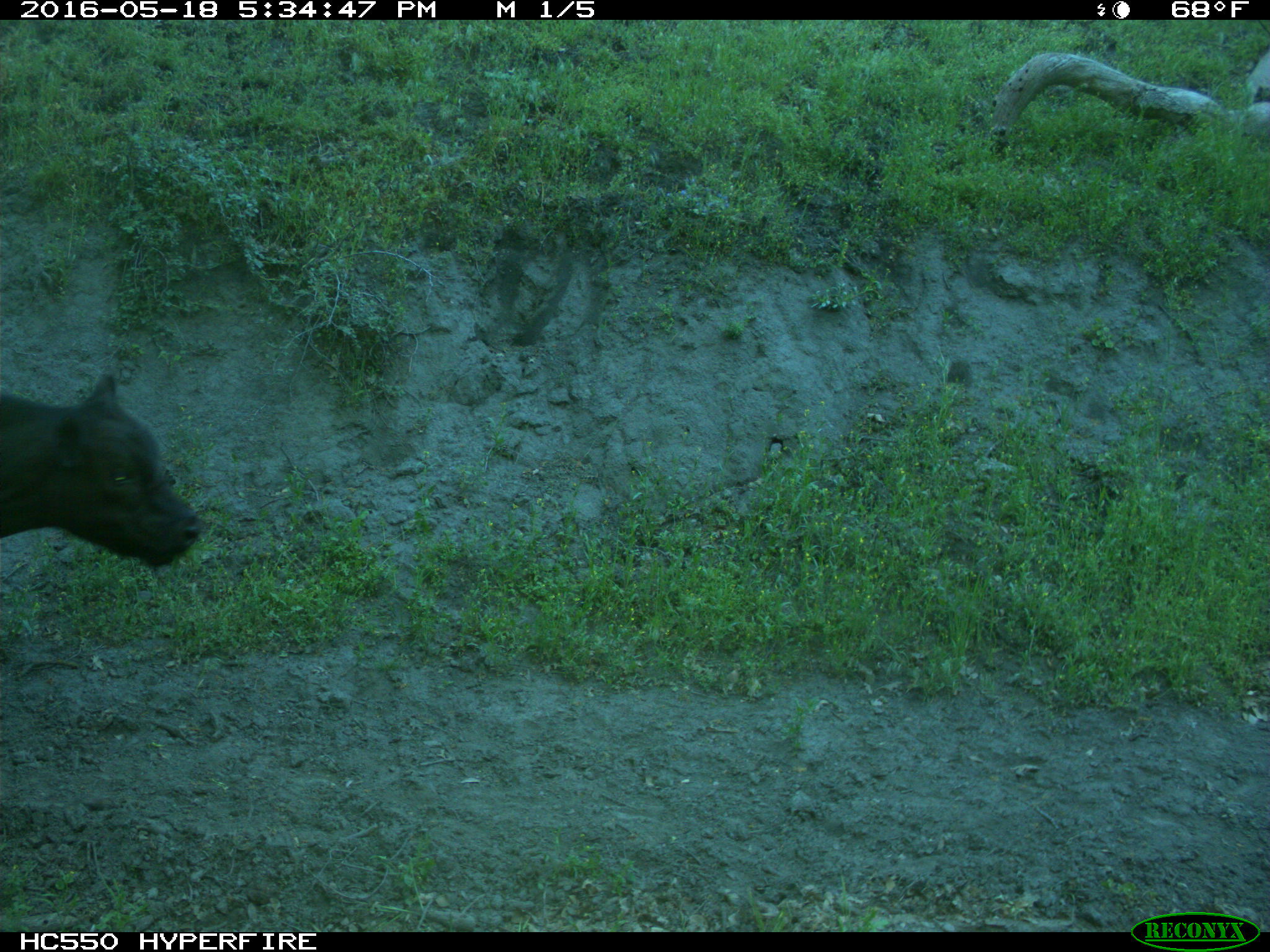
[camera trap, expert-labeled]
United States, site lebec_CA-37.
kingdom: Animalia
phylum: Chordata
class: Mammalia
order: Artiodactyla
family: Bovidae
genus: Bos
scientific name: Bos taurus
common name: domestic cow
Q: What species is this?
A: Bos taurus (domestic cow).